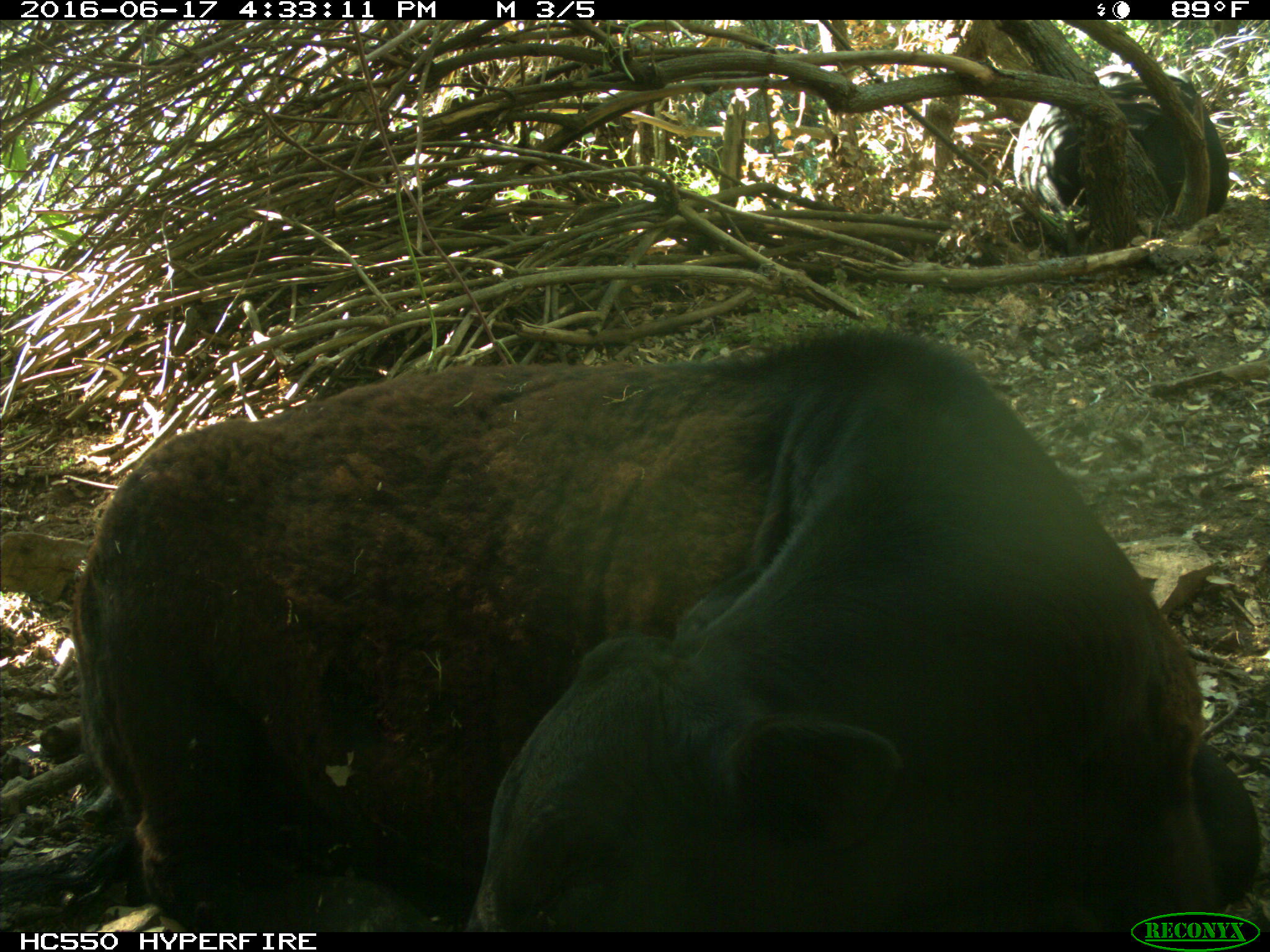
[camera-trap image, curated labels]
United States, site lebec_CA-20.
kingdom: Animalia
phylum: Chordata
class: Mammalia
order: Artiodactyla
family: Bovidae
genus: Bos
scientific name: Bos taurus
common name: domestic cow